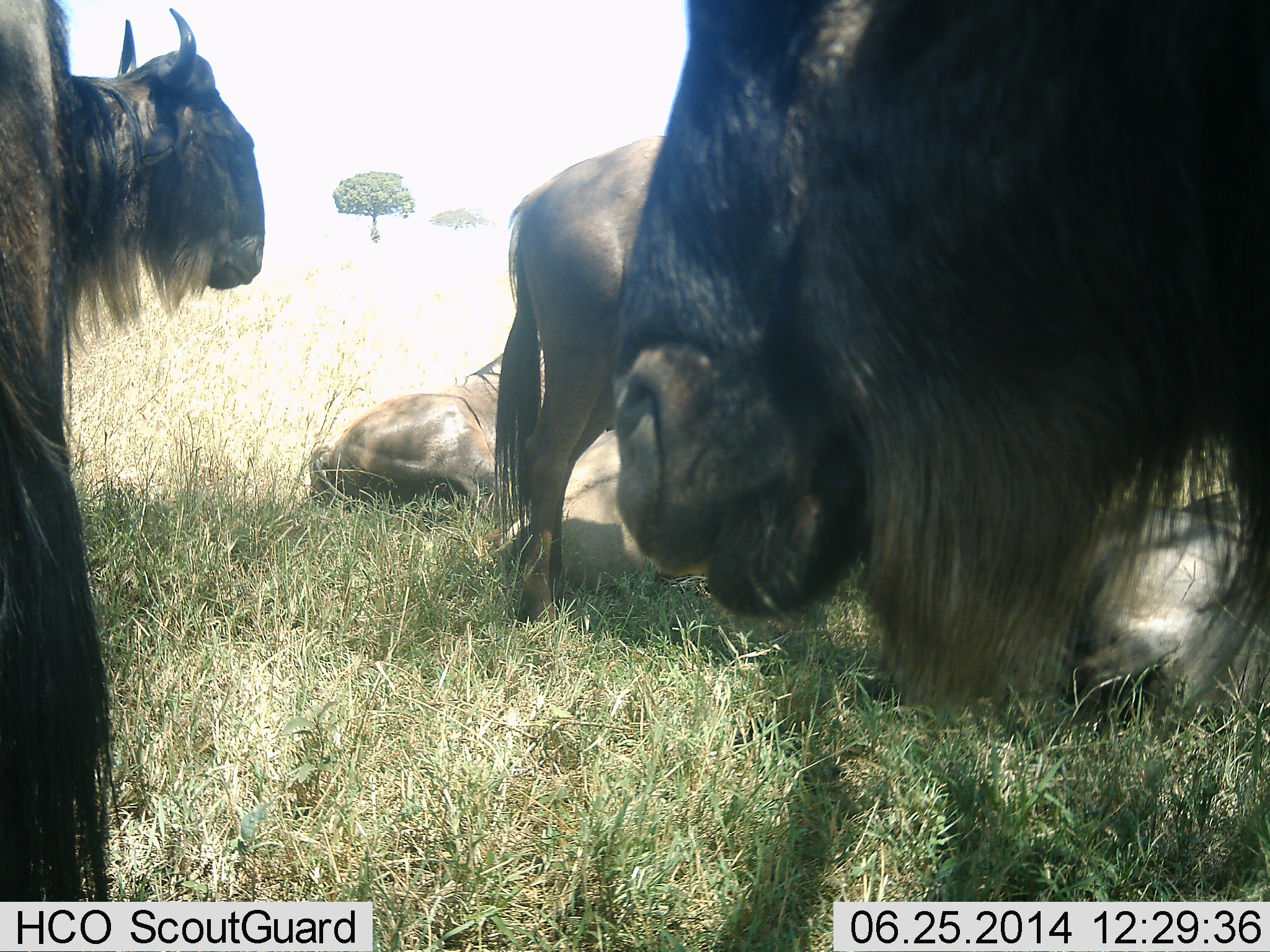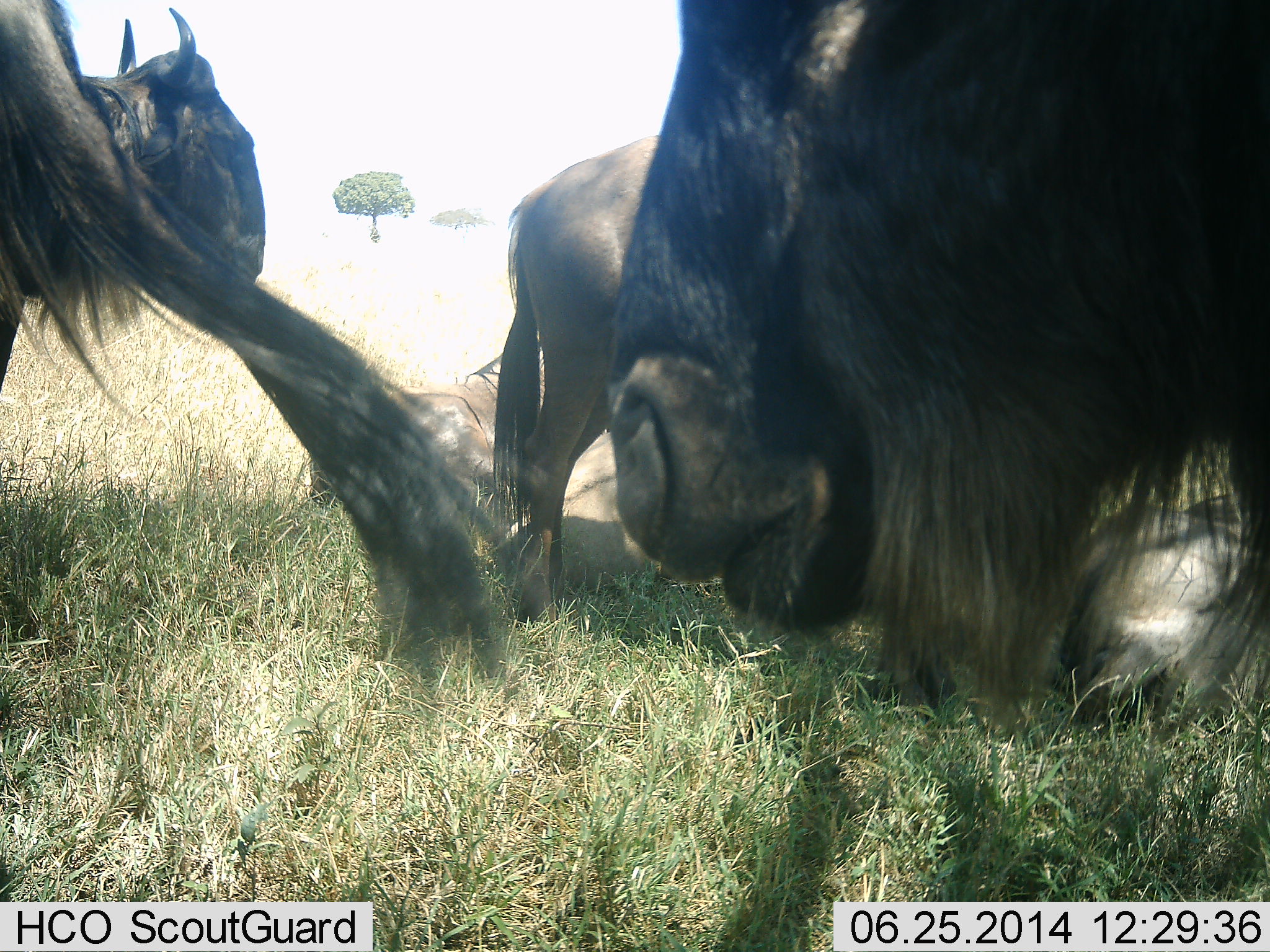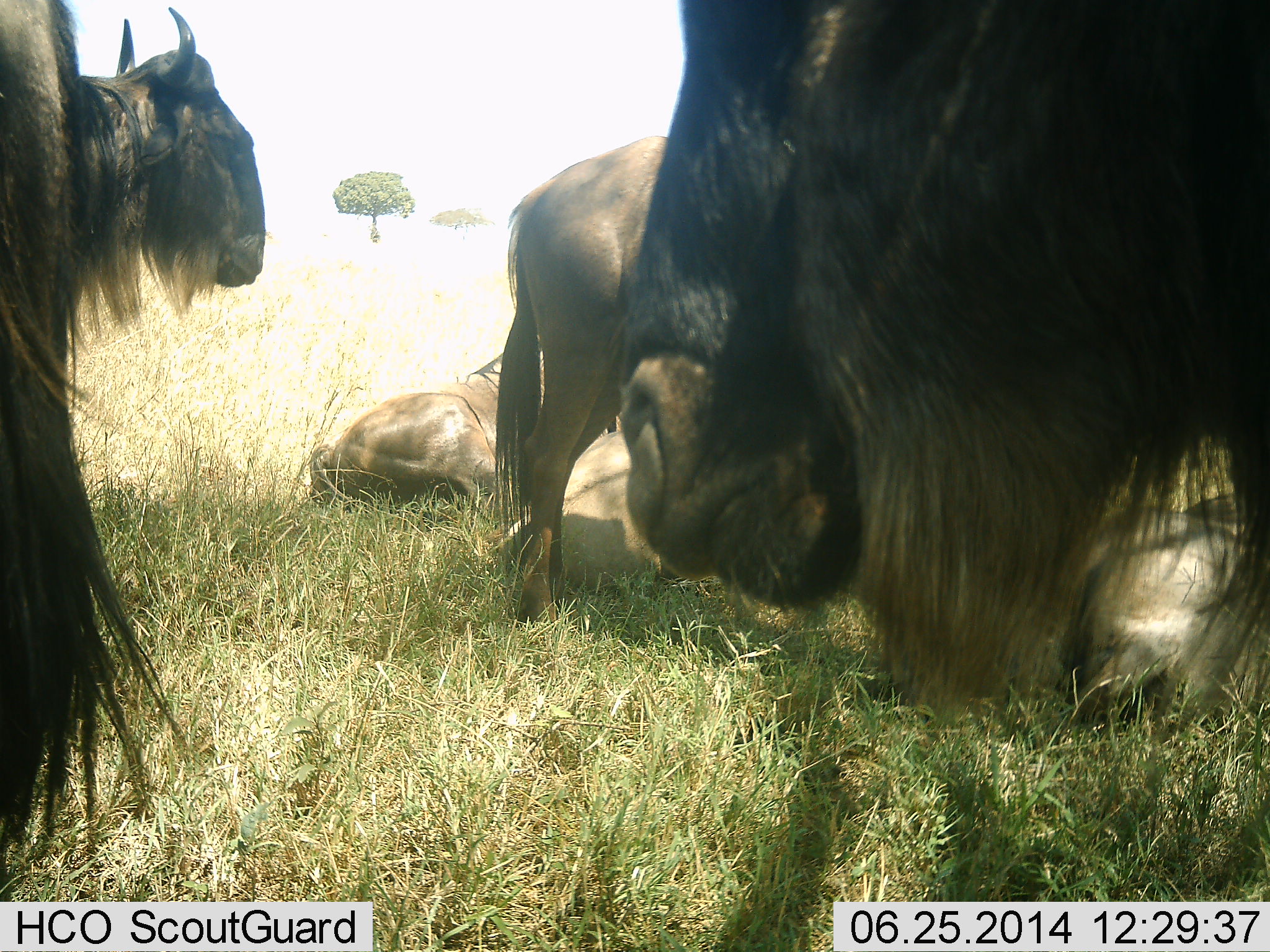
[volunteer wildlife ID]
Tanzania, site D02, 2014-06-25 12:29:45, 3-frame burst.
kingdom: Animalia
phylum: Chordata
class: Mammalia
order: Artiodactyla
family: Bovidae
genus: Connochaetes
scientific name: Connochaetes taurinus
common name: blue wildebeest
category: wildebeest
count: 6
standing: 70%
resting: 90%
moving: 10%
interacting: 10%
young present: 0%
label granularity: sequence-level